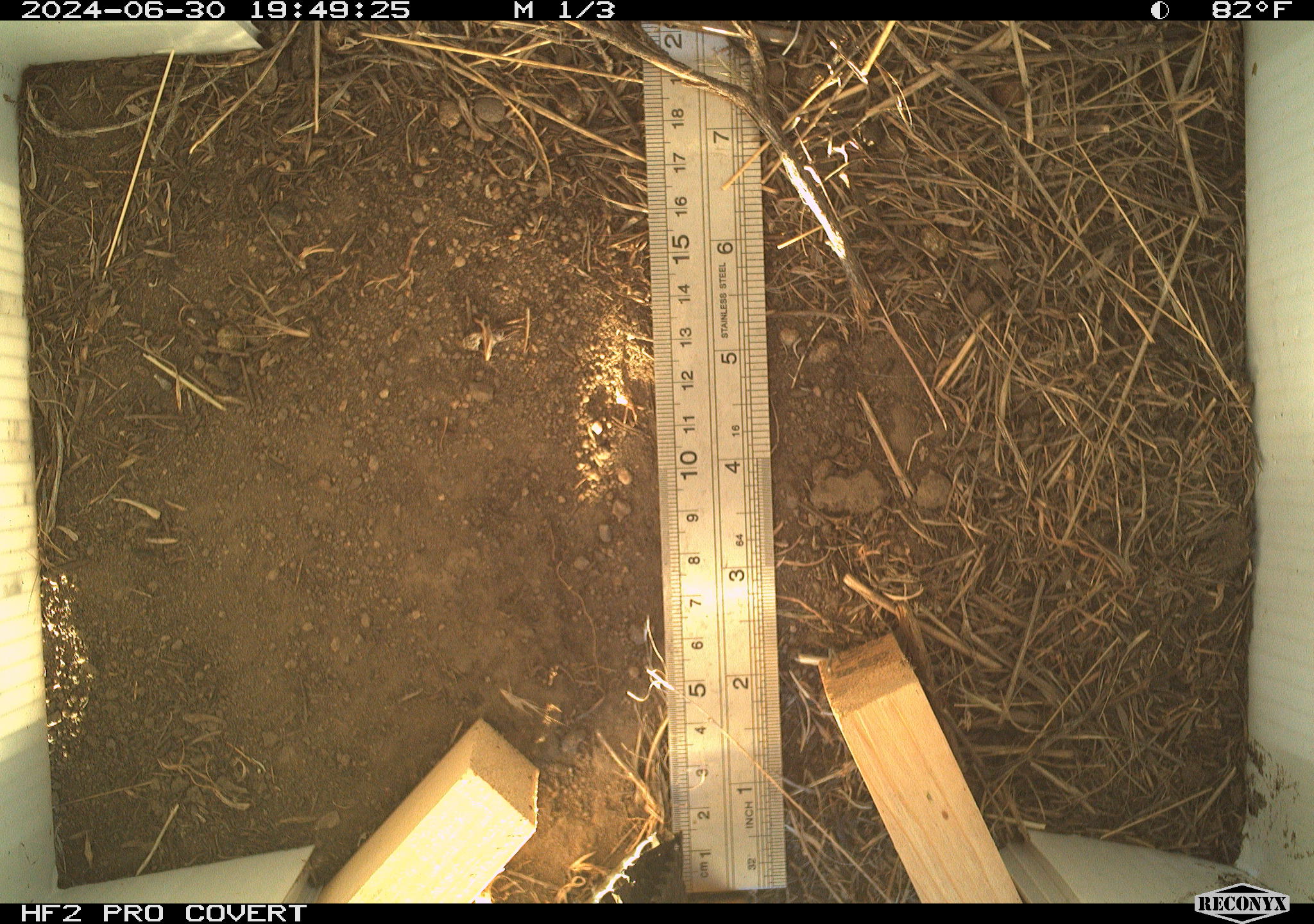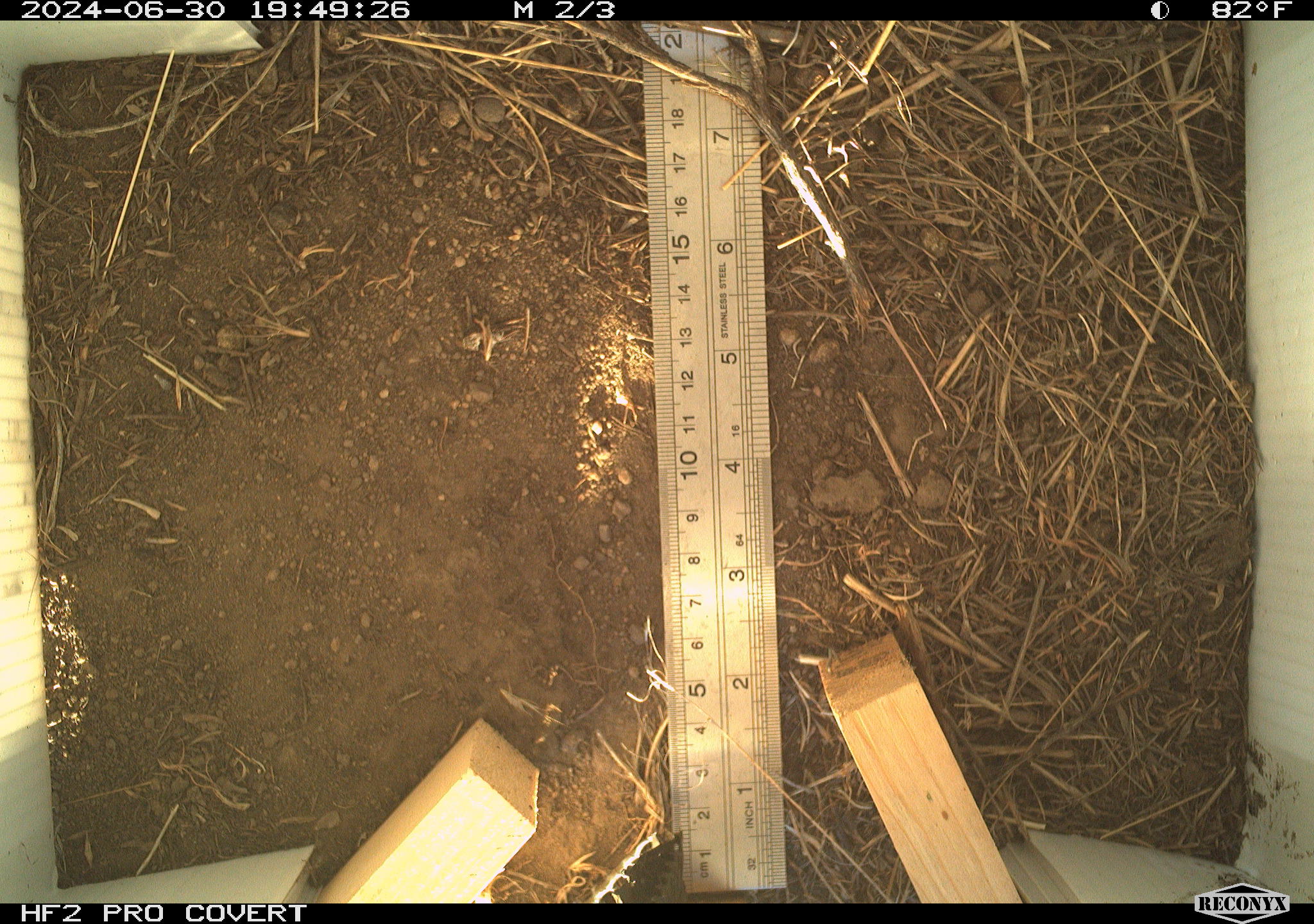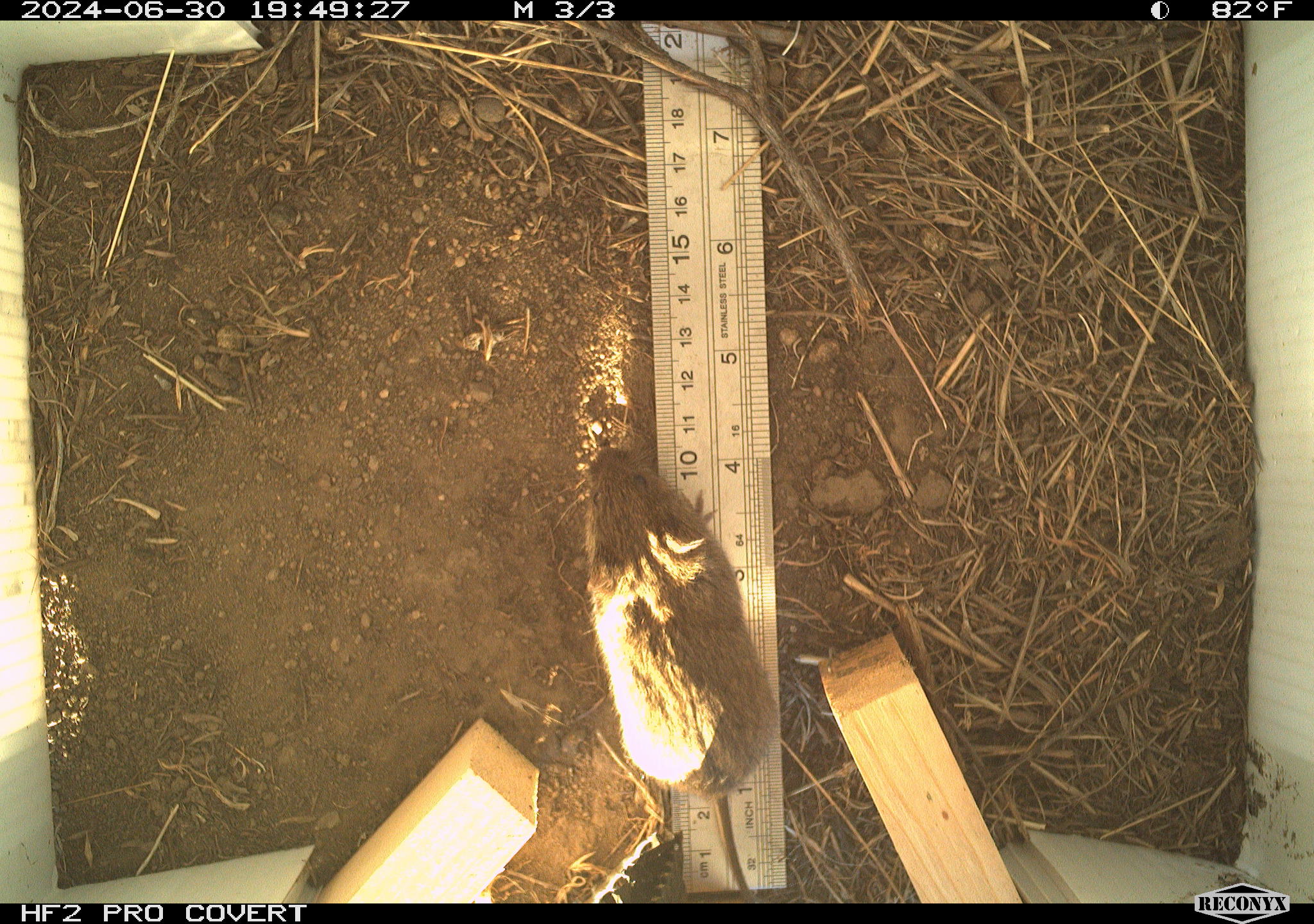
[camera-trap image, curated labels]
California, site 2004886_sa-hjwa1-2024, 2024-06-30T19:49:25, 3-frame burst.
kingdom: Animalia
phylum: Chordata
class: Mammalia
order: Rodentia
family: Cricetidae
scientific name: Cricetidae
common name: hamsters, voles, lemmings, and allies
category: cricetidae family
Cricetidae family (hamsters, voles, lemmings, and allies) (Cricetidae).